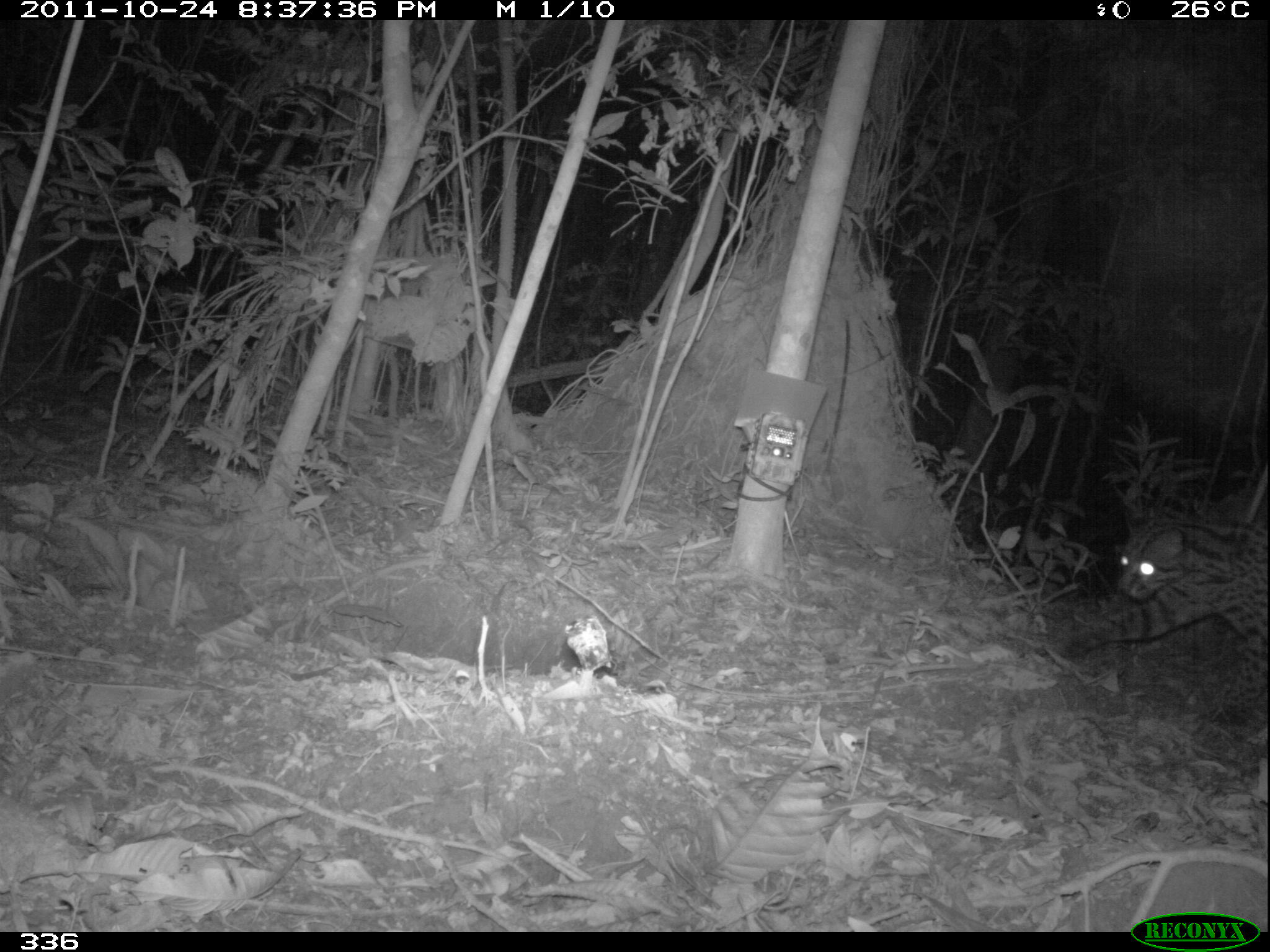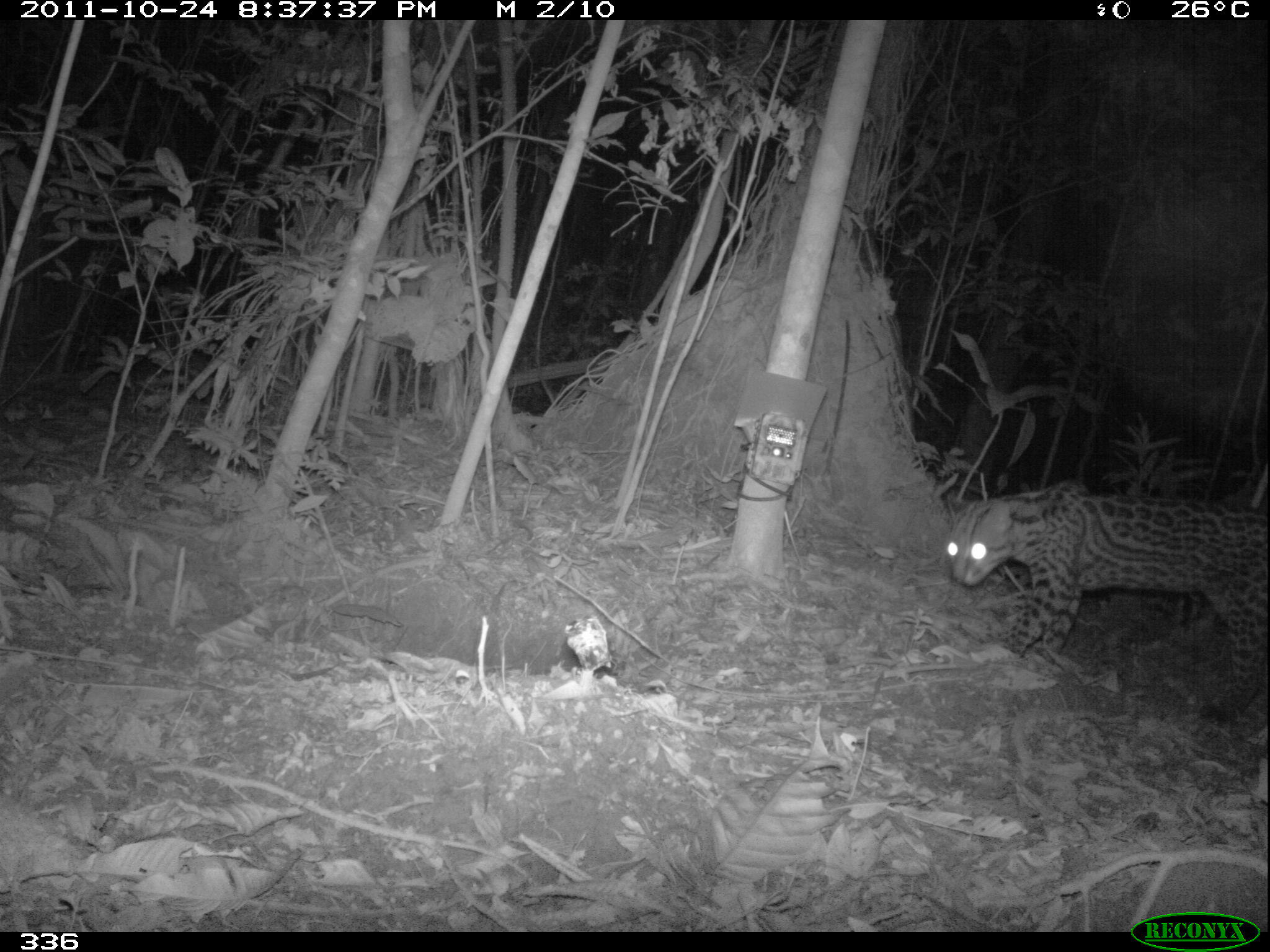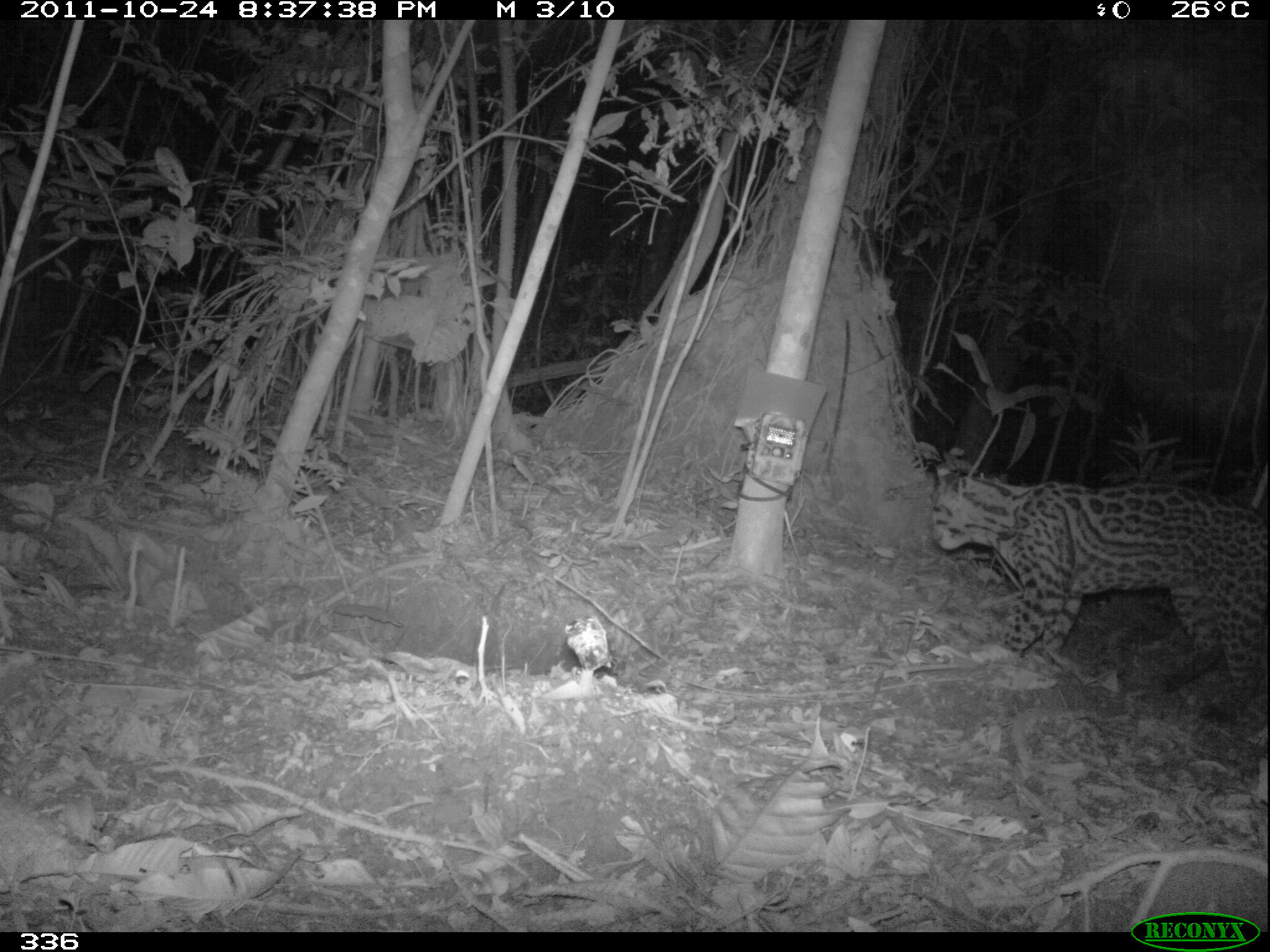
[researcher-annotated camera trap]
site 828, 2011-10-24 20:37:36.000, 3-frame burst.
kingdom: Animalia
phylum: Chordata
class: Mammalia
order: Carnivora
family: Felidae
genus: Leopardus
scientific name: Leopardus pardalis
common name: ocelot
Leopardus pardalis (ocelot).